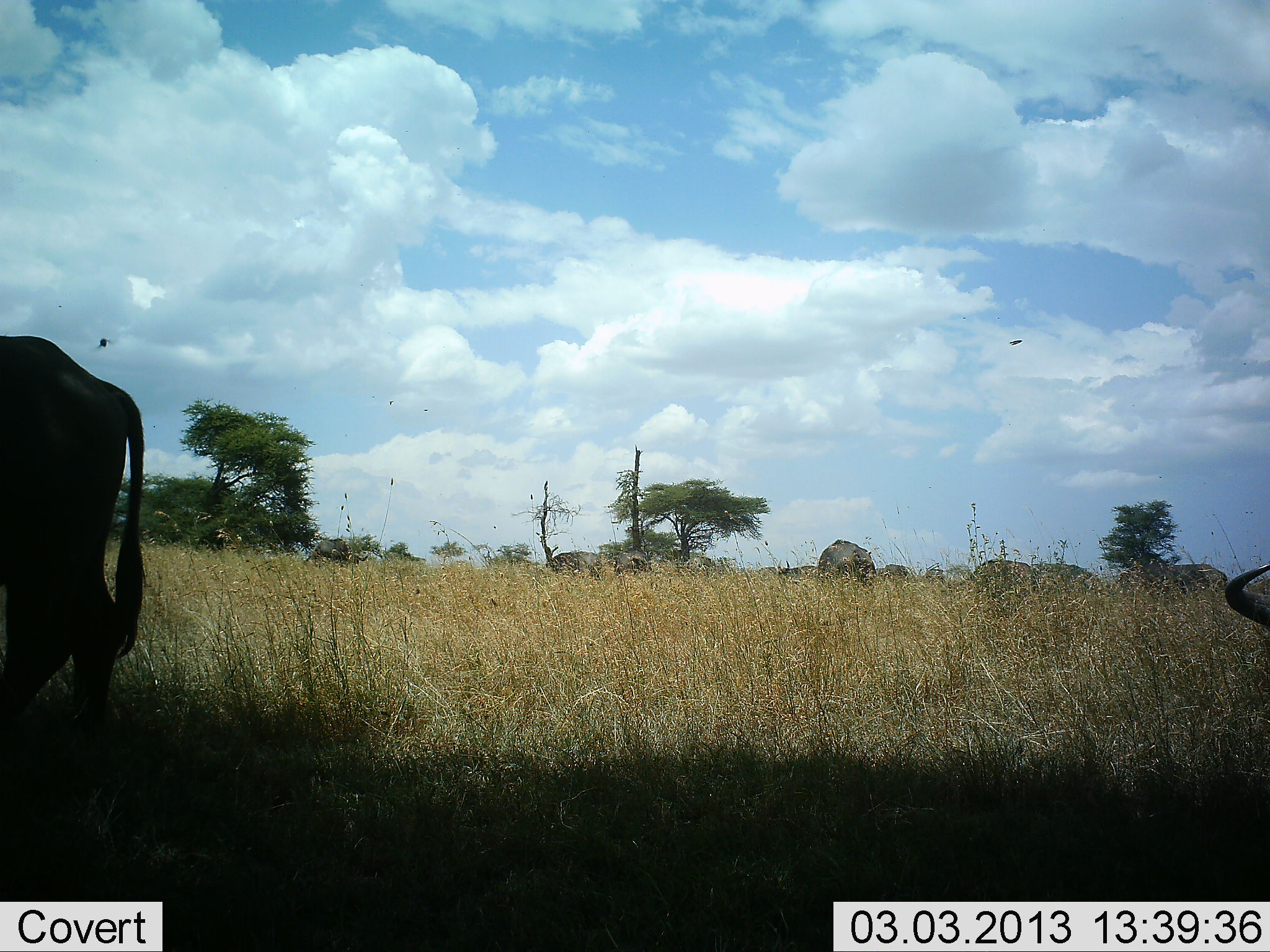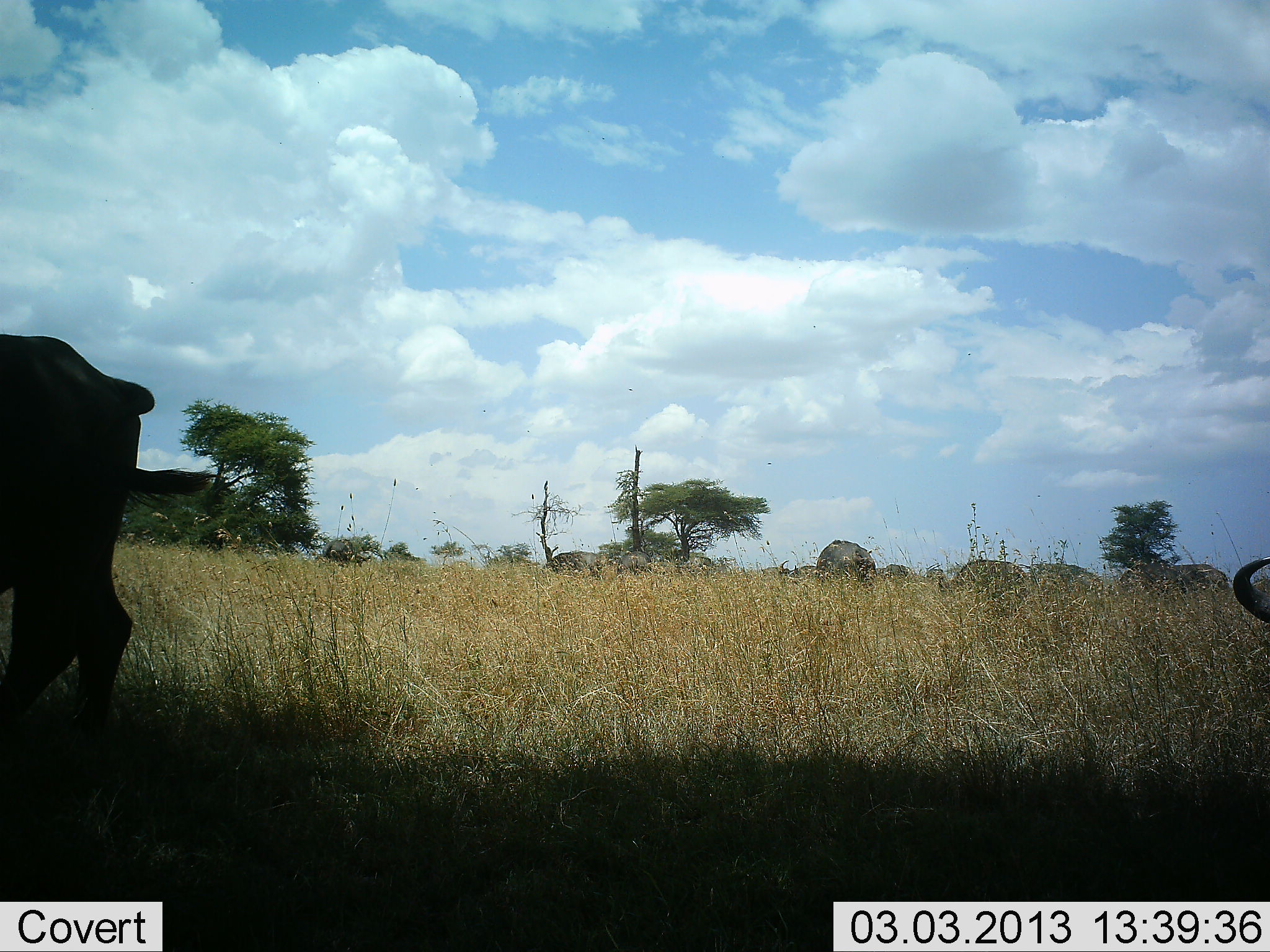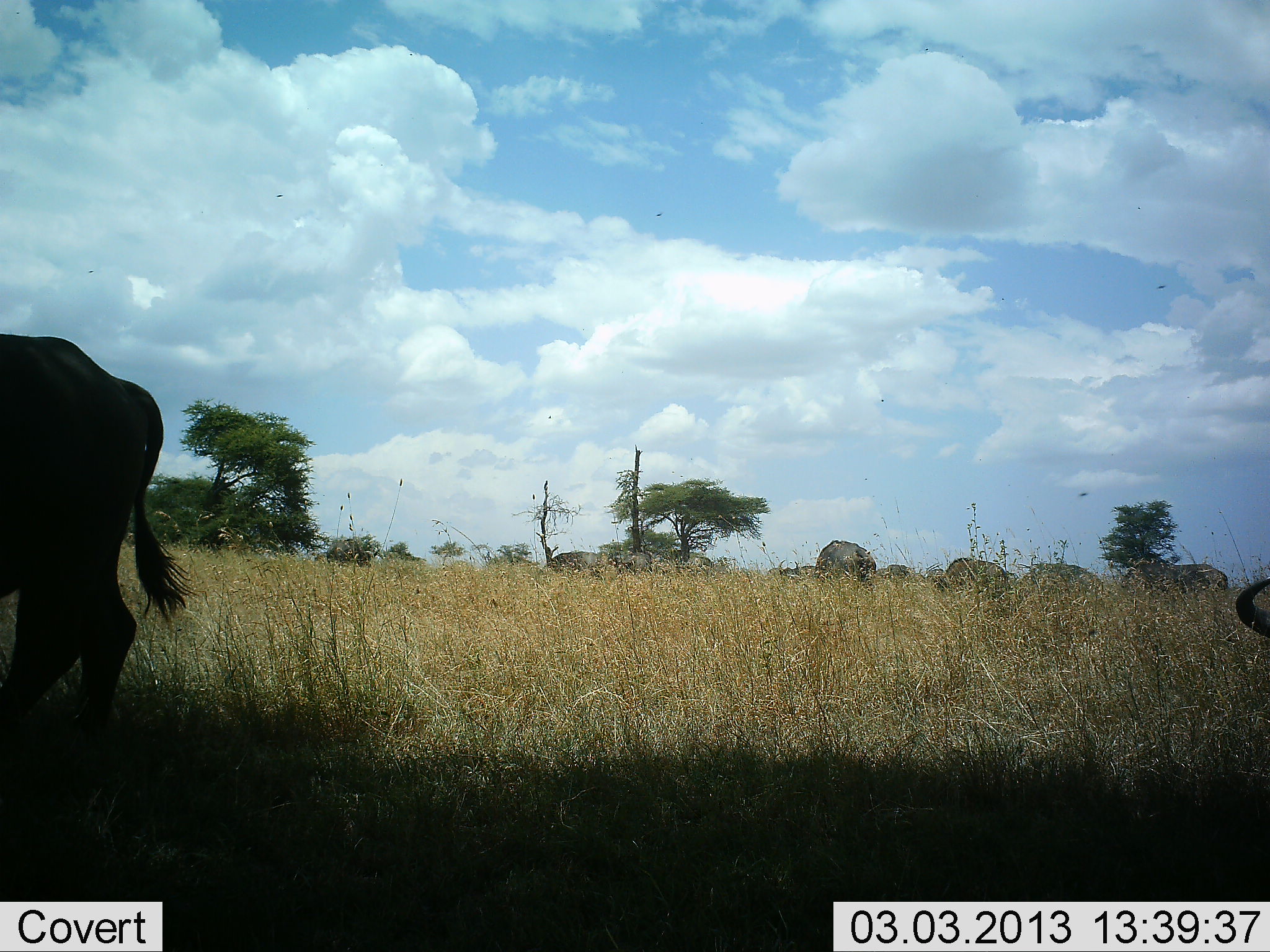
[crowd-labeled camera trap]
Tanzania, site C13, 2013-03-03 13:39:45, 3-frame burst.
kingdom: Animalia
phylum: Chordata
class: Mammalia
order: Artiodactyla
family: Bovidae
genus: Connochaetes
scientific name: Connochaetes taurinus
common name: blue wildebeest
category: wildebeest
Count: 11-50.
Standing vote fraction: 56%.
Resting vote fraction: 22%.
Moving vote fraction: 11%.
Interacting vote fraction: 0%.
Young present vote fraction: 0%.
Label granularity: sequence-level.